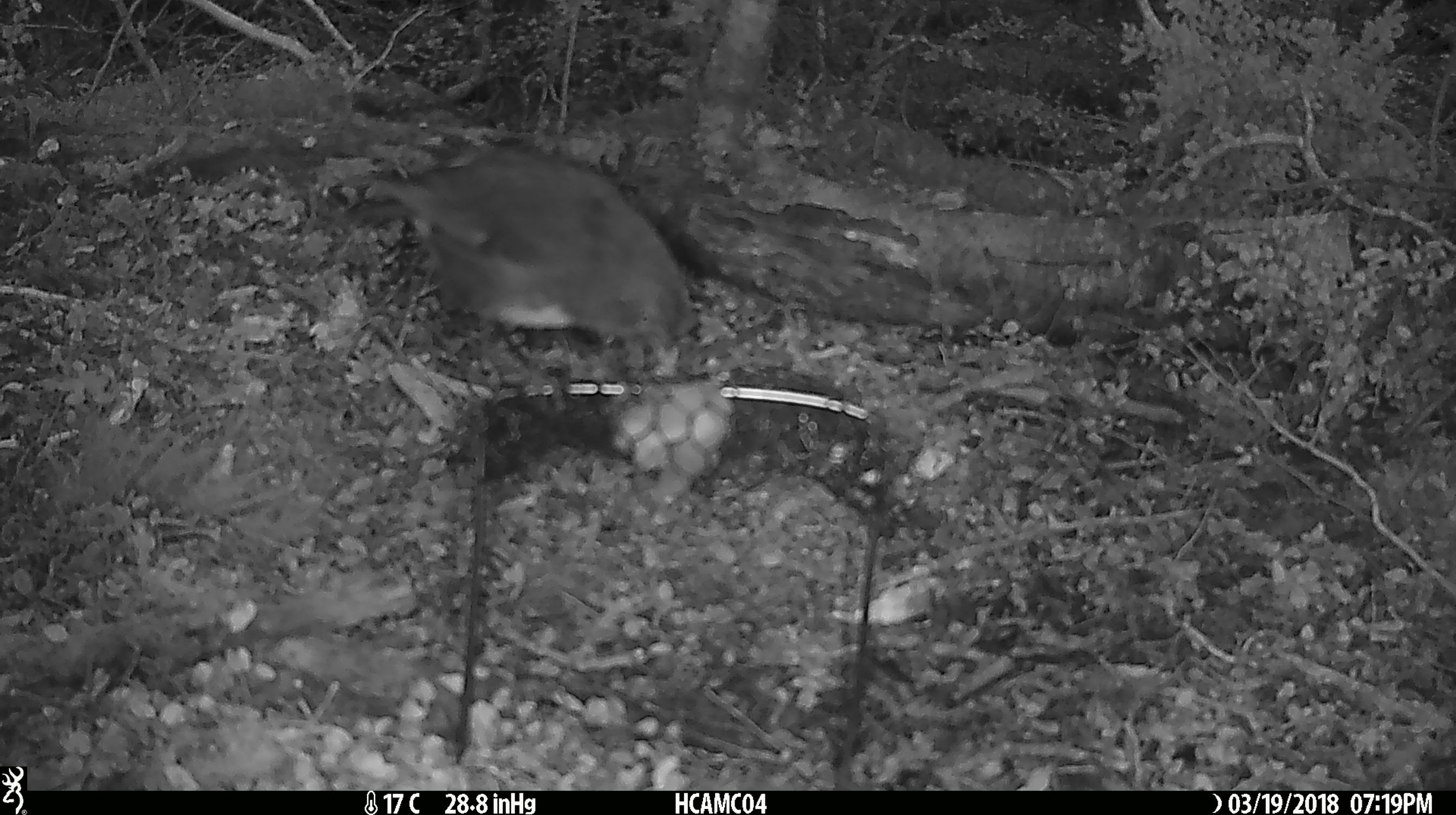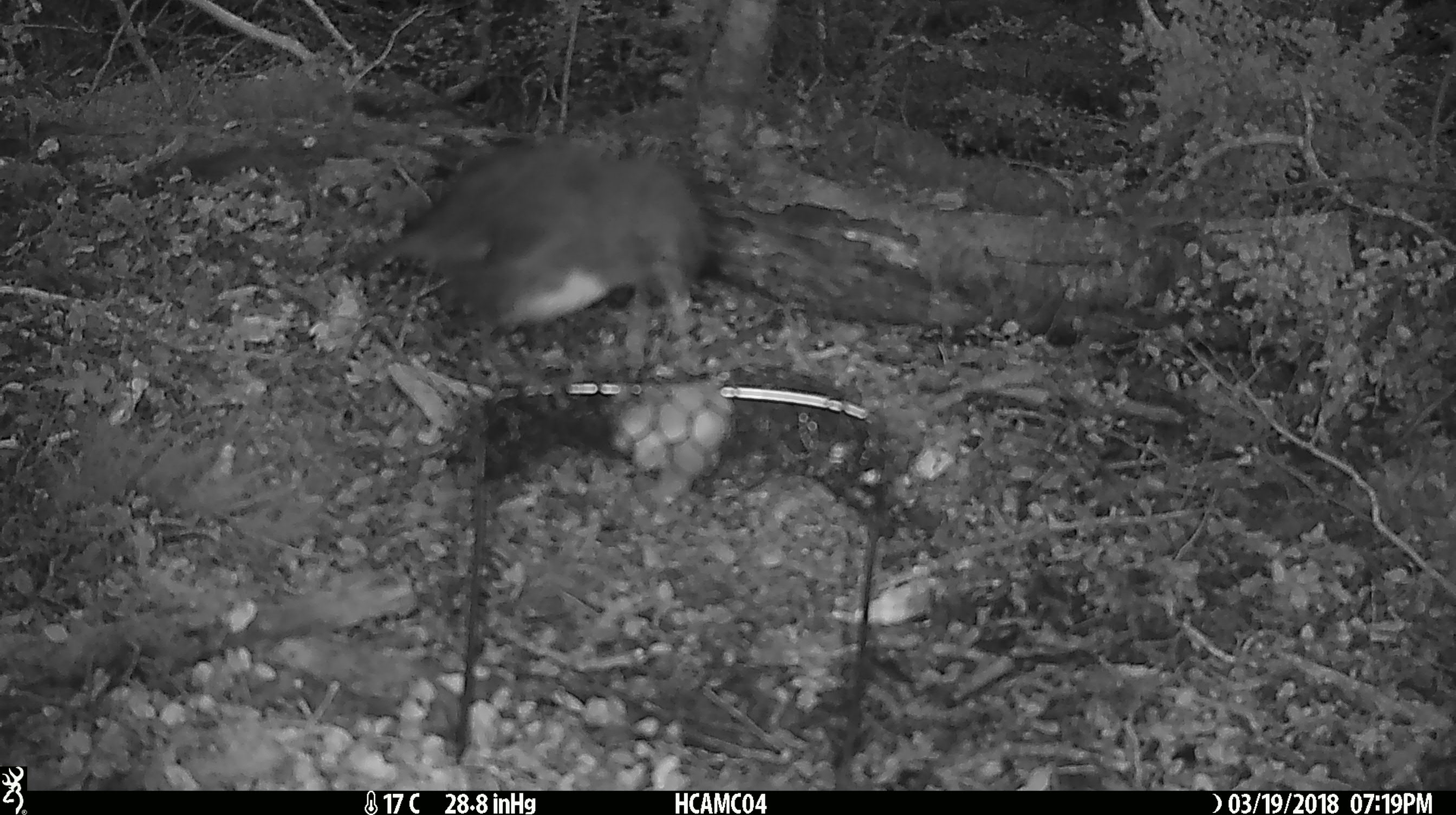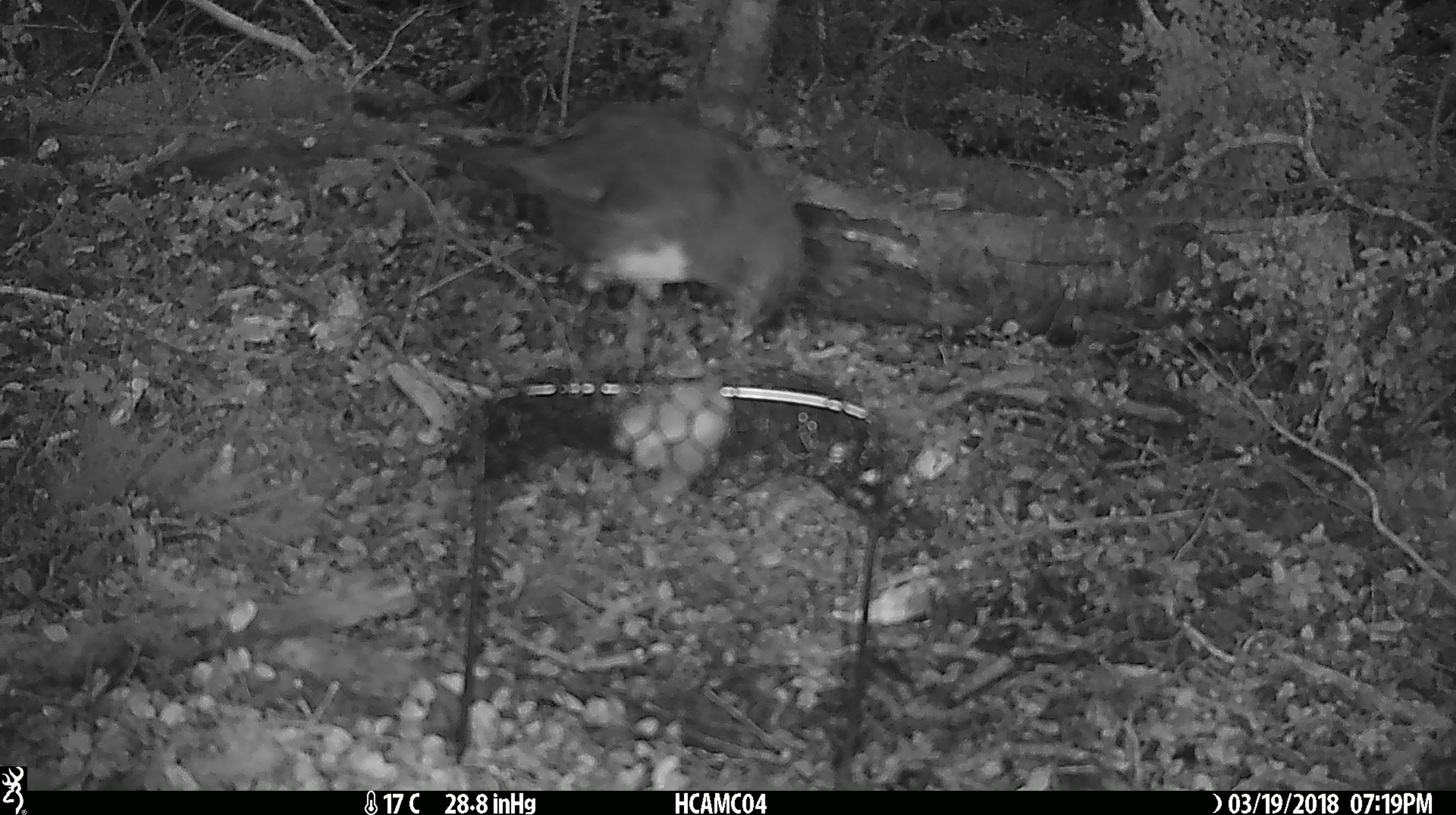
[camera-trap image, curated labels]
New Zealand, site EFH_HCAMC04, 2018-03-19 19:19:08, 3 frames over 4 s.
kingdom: Animalia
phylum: Chordata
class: Aves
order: Passeriformes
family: Petroicidae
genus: Petroica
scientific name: Petroica australis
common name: new zealand robin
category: robin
Robin (new zealand robin) (Petroica australis).